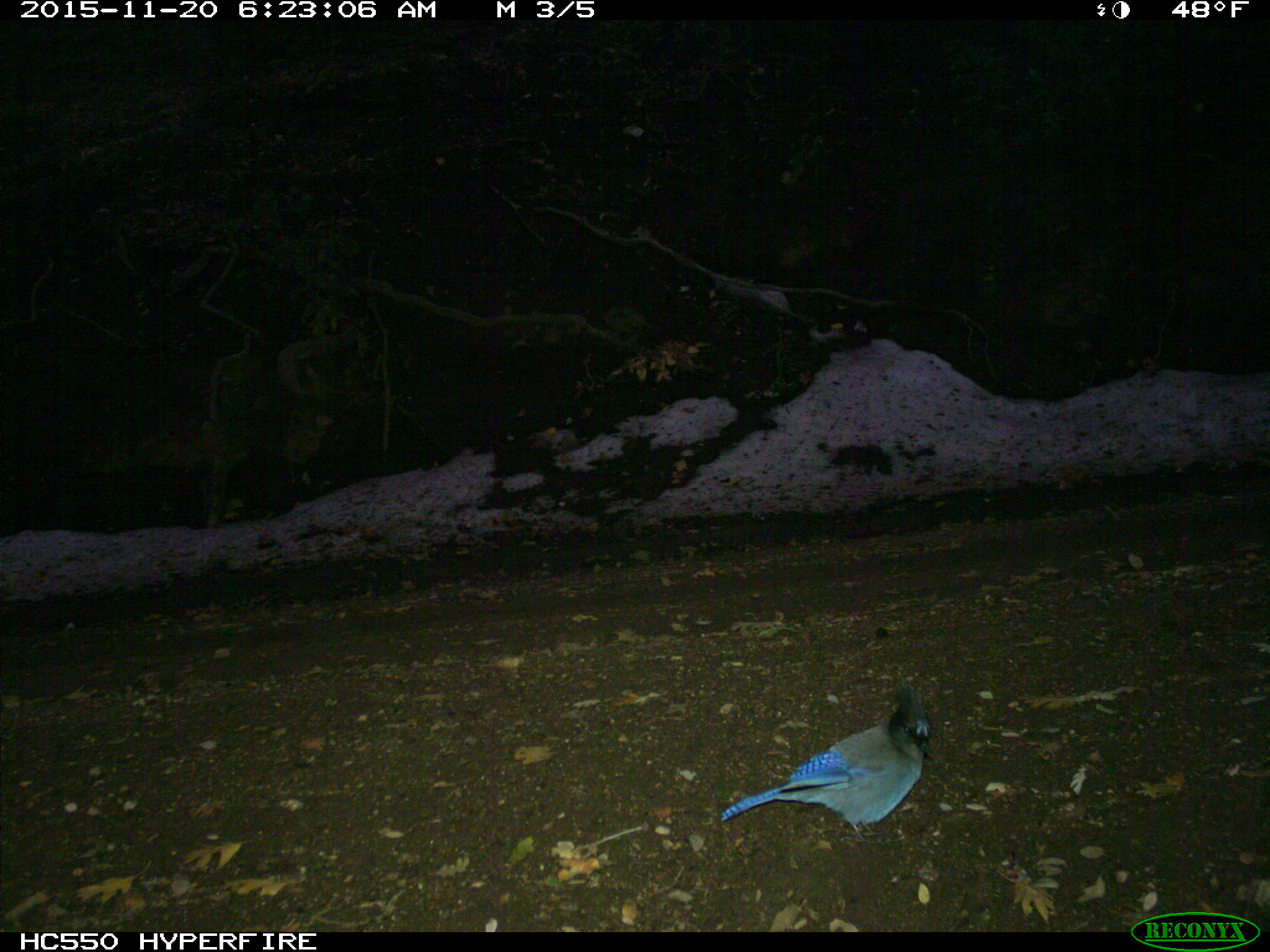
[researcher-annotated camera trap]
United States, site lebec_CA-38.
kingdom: Animalia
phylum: Chordata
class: Aves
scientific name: Aves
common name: birds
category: unidentified bird